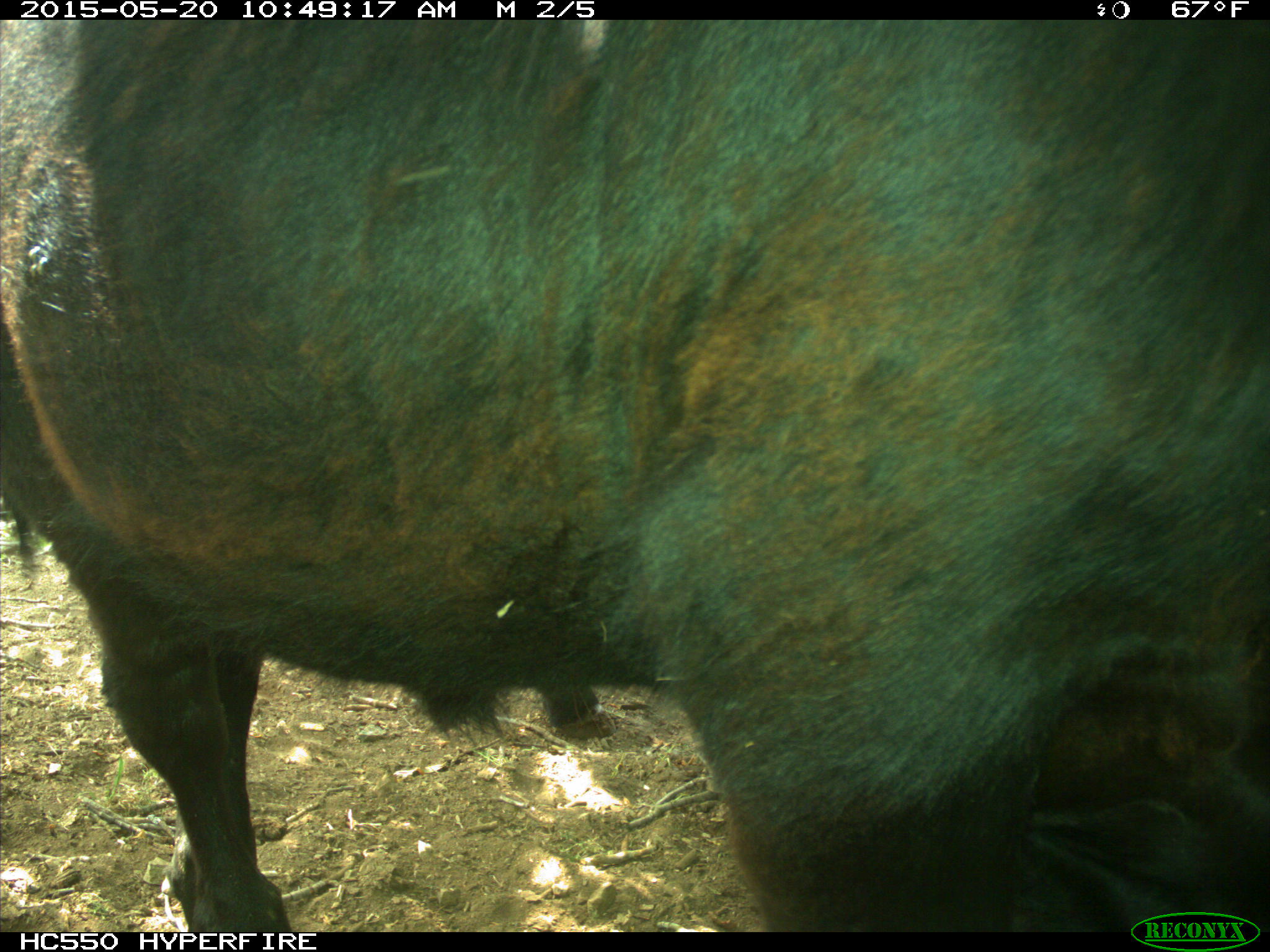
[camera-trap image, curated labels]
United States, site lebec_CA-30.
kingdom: Animalia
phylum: Chordata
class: Mammalia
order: Artiodactyla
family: Bovidae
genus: Bos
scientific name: Bos taurus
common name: domestic cow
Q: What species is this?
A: Bos taurus (domestic cow).